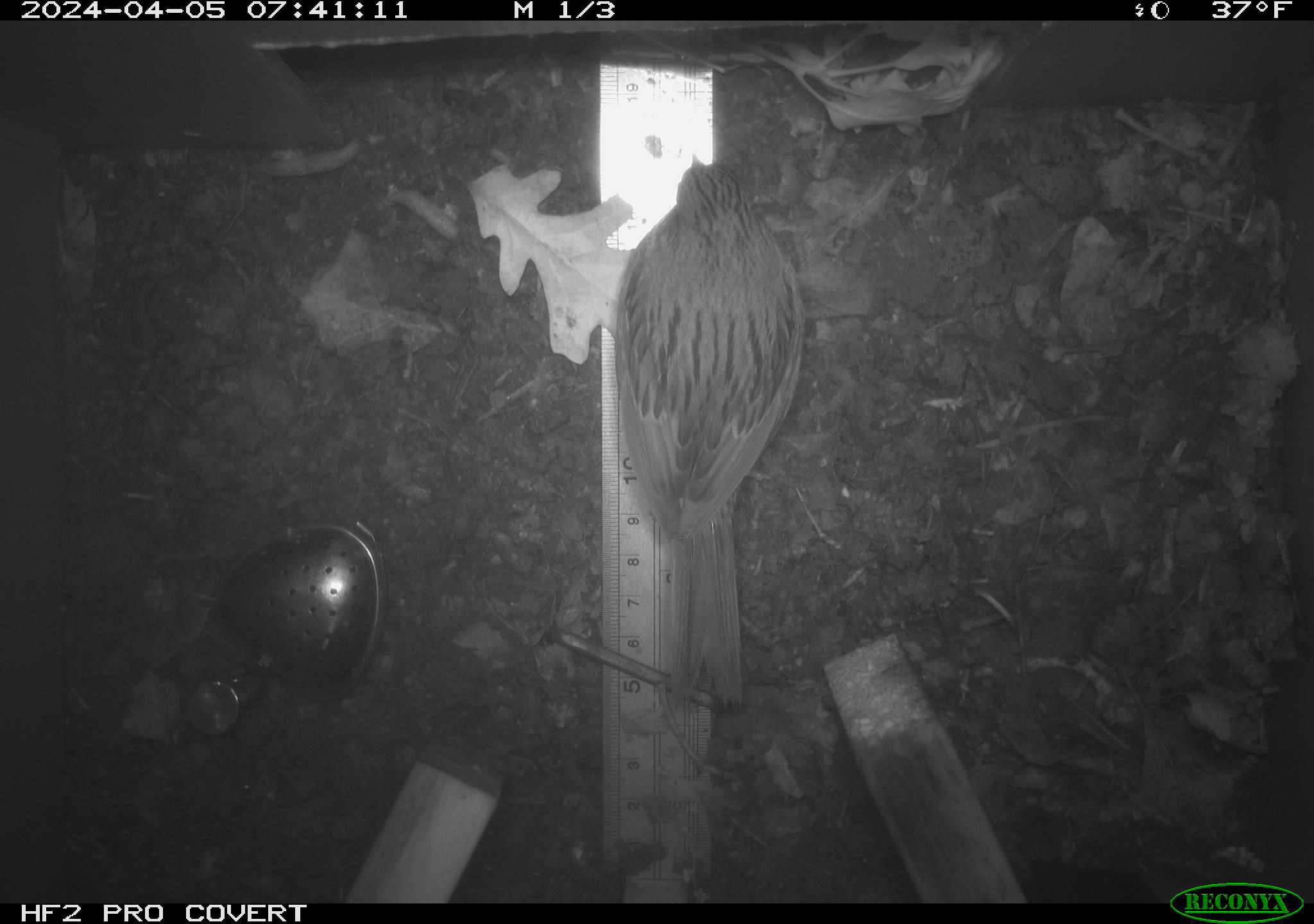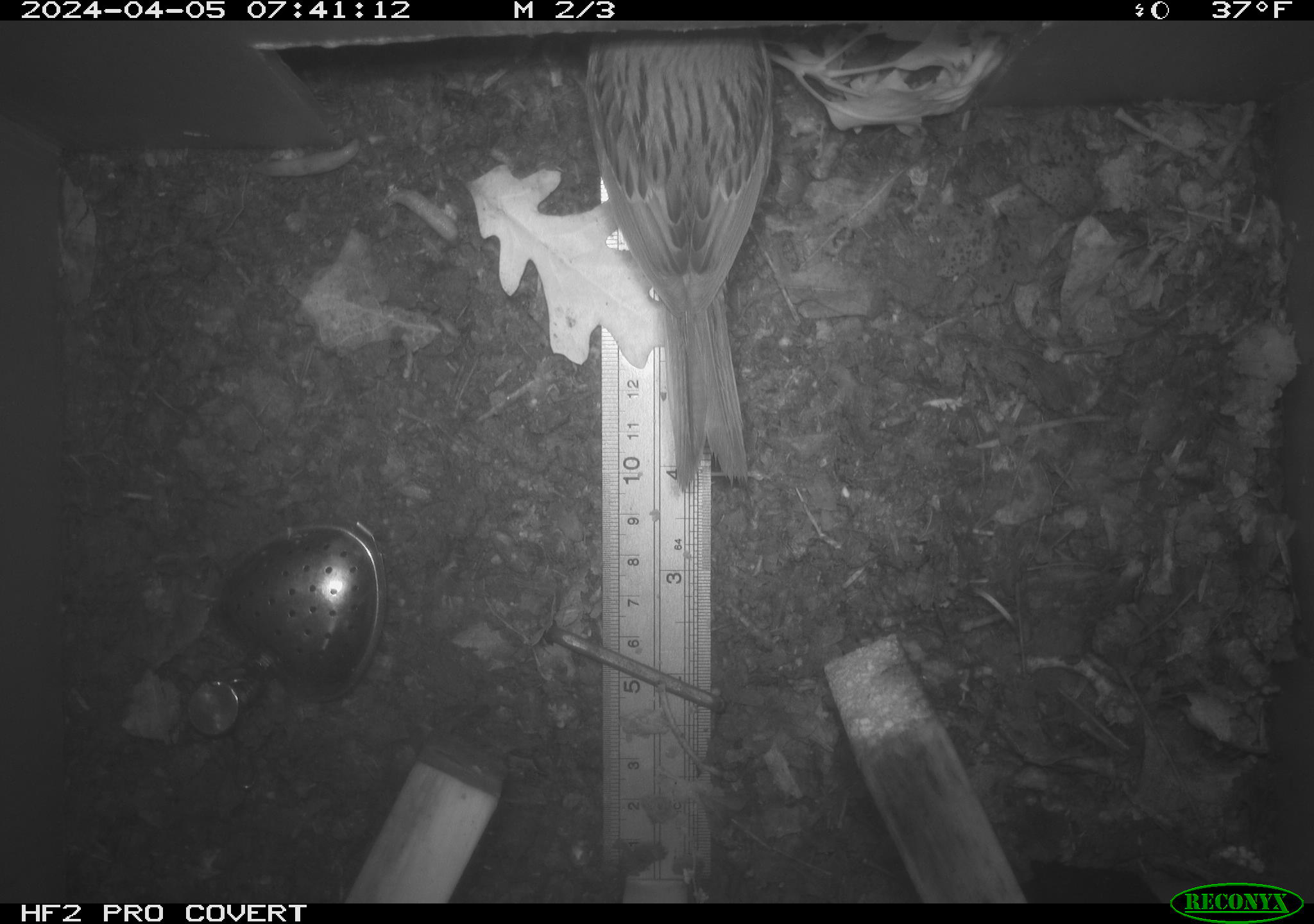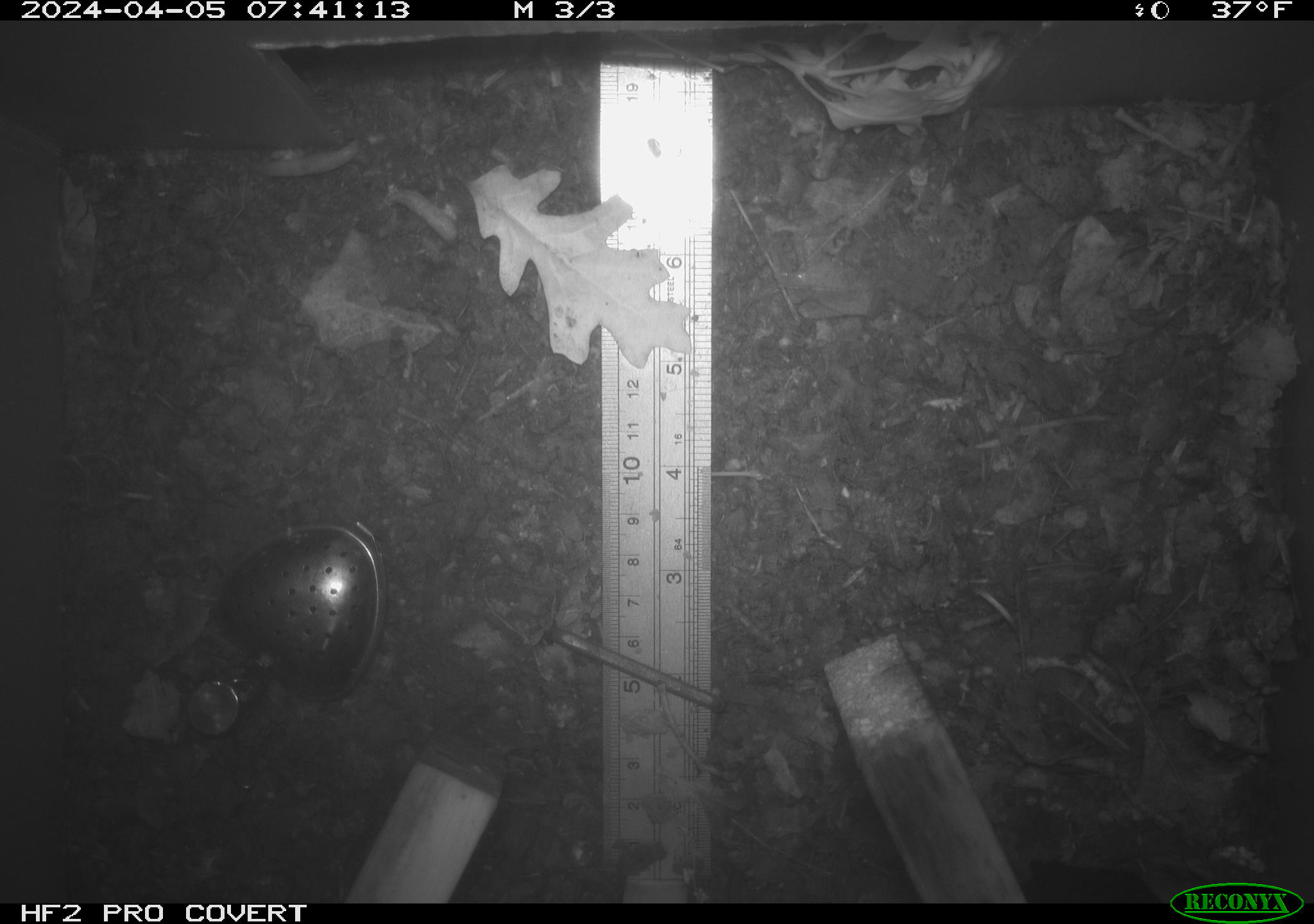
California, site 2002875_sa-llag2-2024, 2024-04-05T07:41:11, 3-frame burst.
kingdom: Animalia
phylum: Chordata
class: Aves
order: Passeriformes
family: Passerellidae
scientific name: Passerellidae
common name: new world sparrows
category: passerellidae family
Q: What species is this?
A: Passerellidae family (new world sparrows) (Passerellidae).